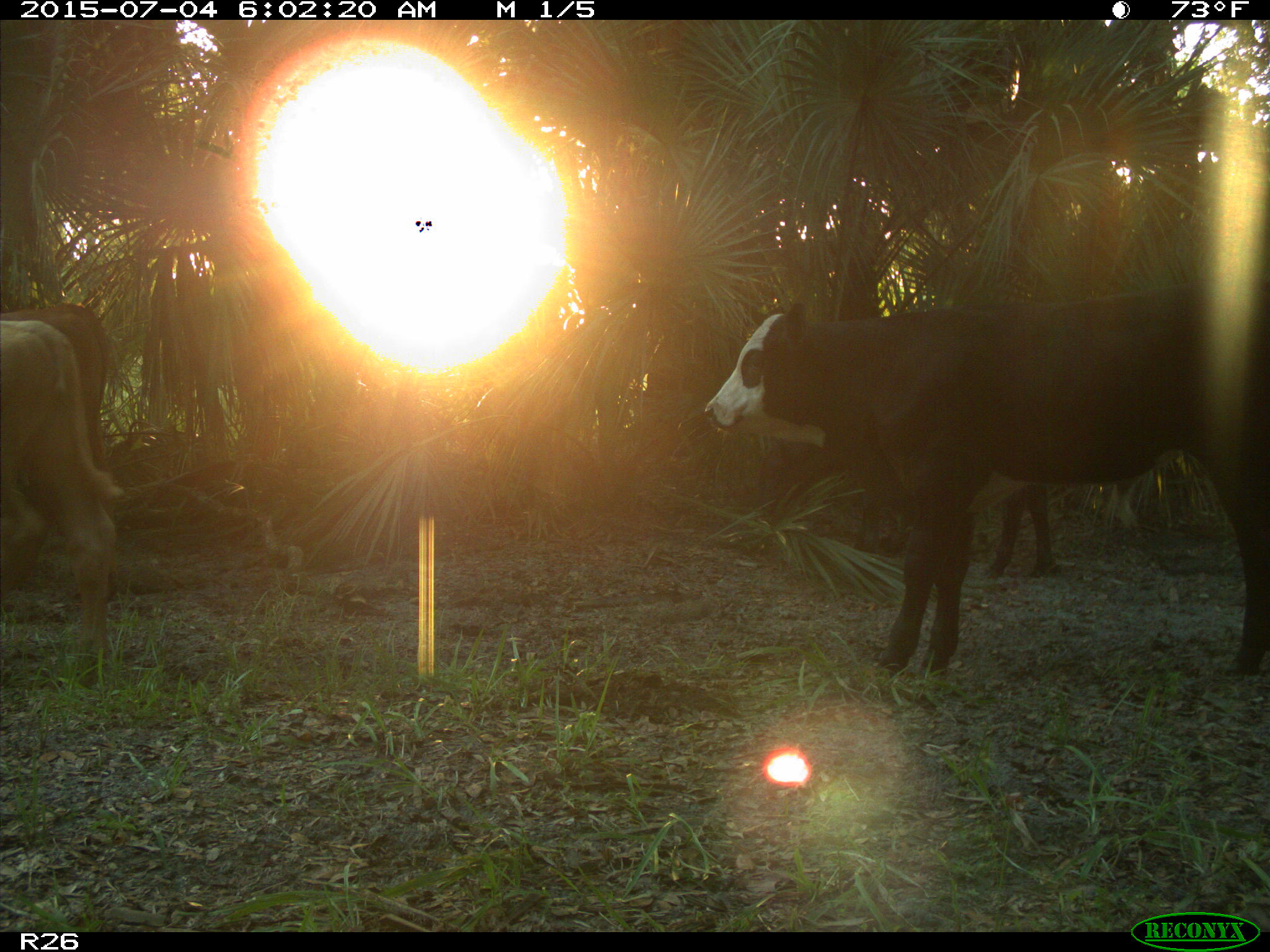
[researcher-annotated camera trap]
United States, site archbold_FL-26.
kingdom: Animalia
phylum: Chordata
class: Mammalia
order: Artiodactyla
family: Bovidae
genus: Bos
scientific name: Bos taurus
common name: domestic cow